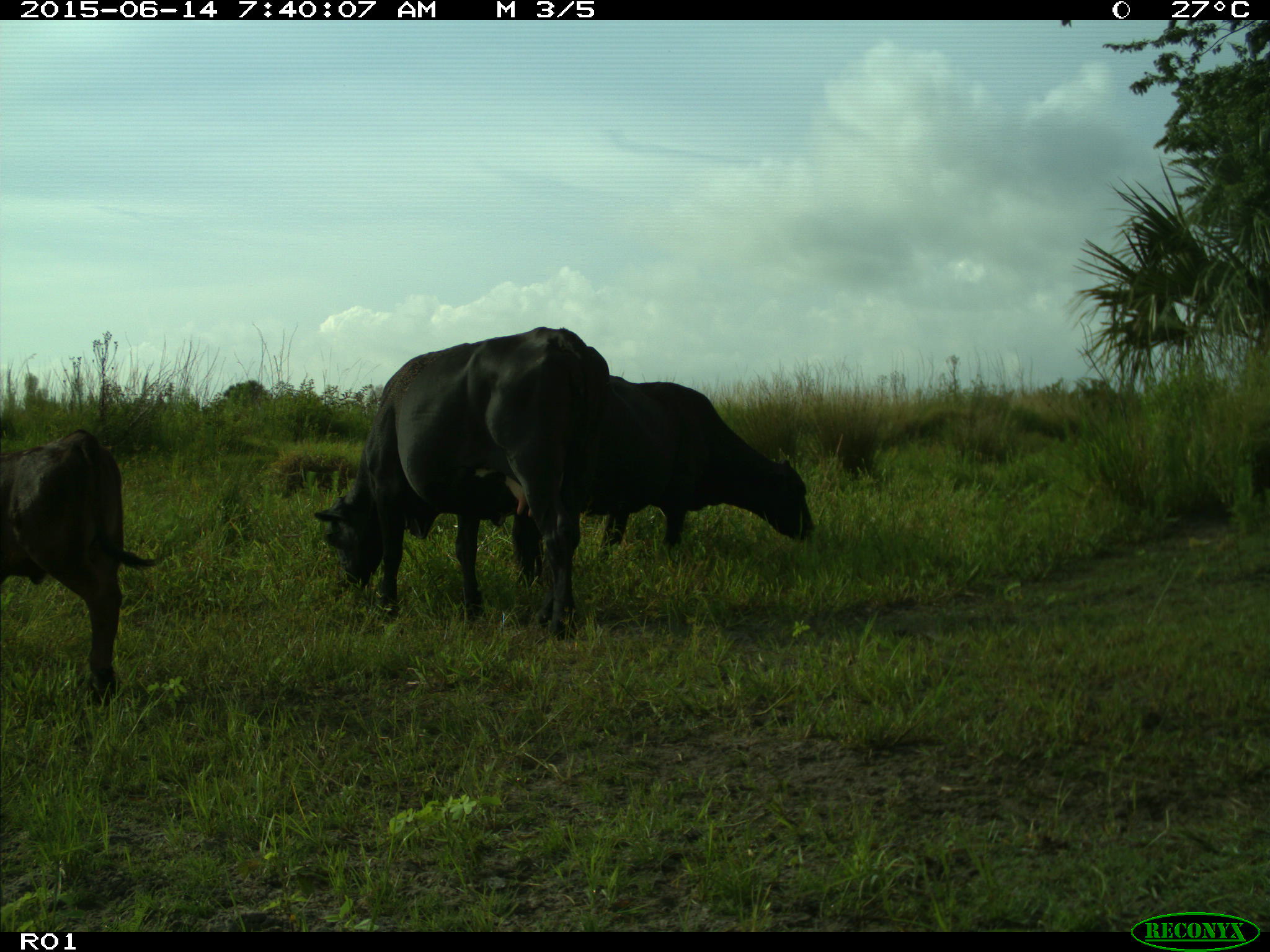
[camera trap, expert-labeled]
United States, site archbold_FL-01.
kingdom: Animalia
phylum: Chordata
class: Mammalia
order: Artiodactyla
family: Bovidae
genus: Bos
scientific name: Bos taurus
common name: domestic cow